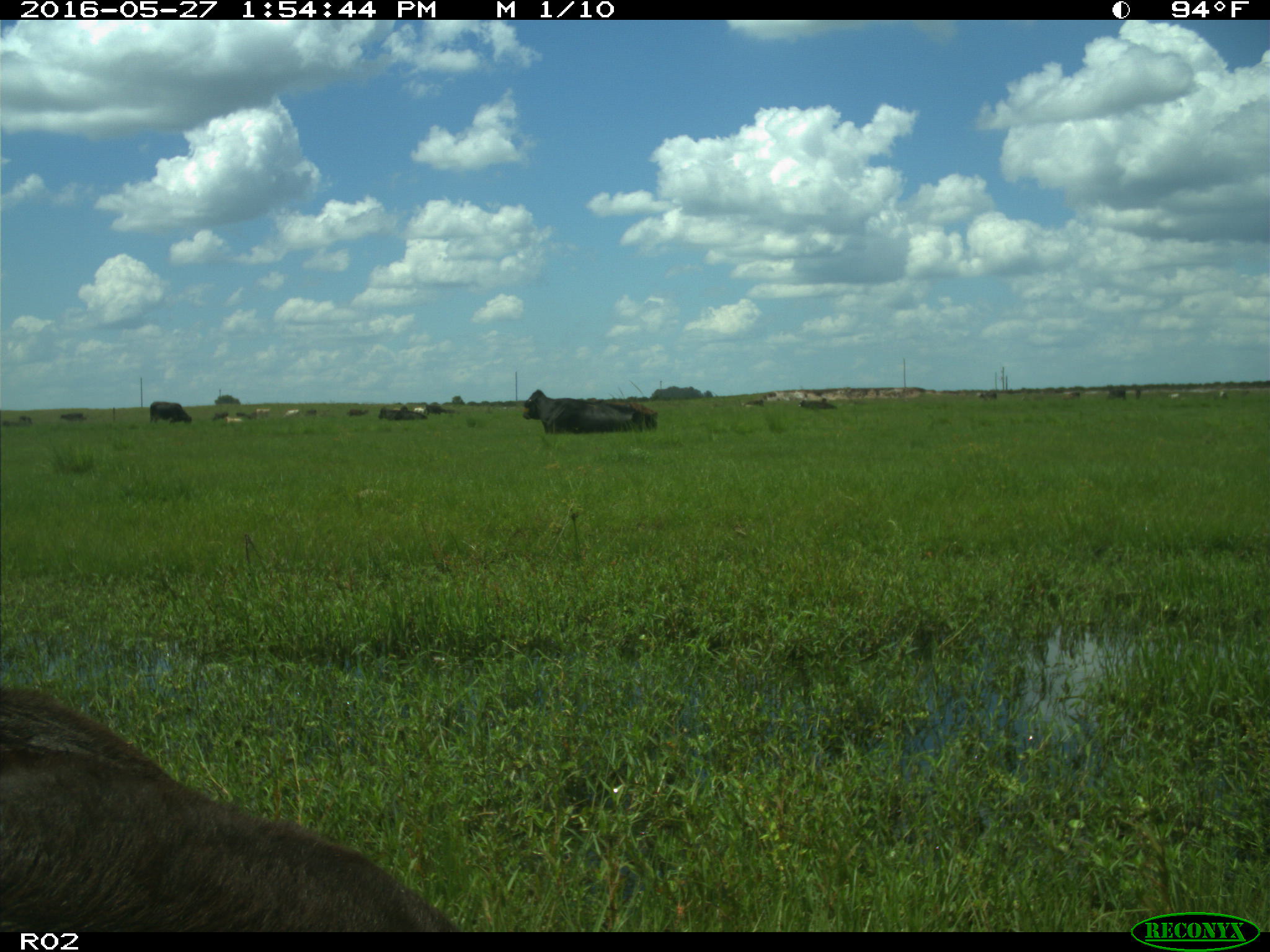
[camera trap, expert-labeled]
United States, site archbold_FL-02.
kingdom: Animalia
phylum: Chordata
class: Mammalia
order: Artiodactyla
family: Bovidae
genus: Bos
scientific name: Bos taurus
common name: domestic cow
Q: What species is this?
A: Bos taurus (domestic cow).